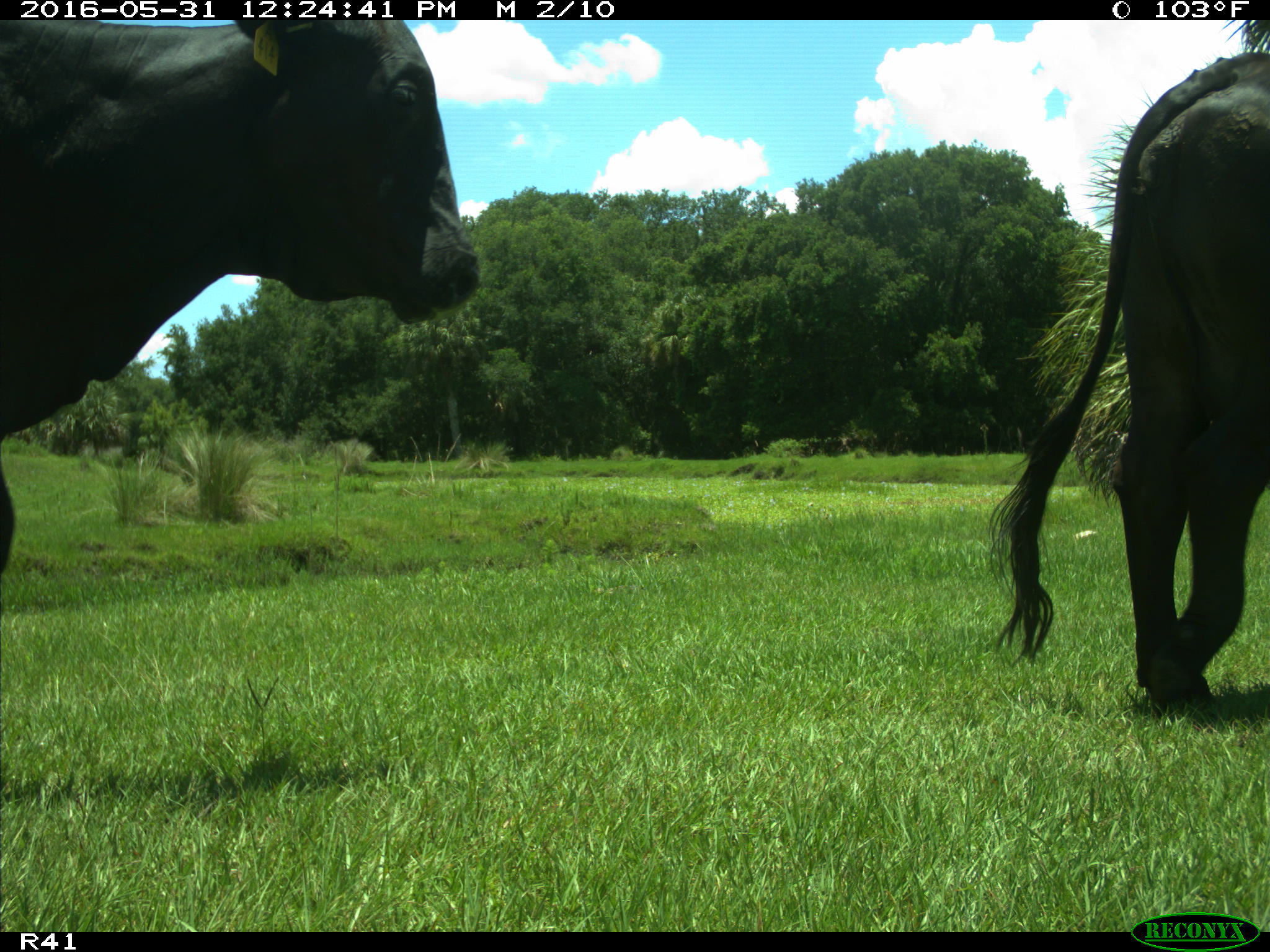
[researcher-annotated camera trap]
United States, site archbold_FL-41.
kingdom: Animalia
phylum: Chordata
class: Mammalia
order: Artiodactyla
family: Bovidae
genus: Bos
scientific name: Bos taurus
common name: domestic cow